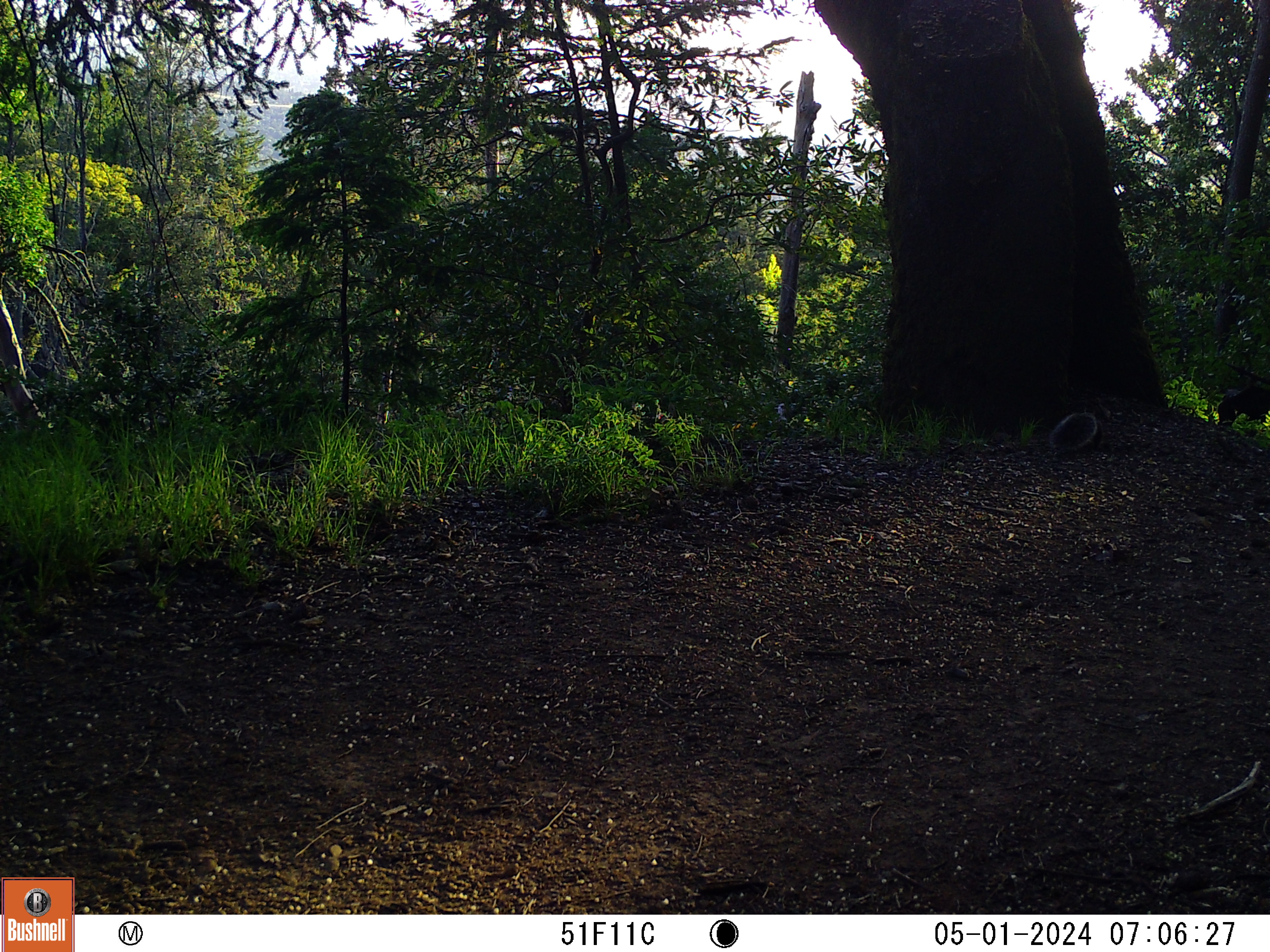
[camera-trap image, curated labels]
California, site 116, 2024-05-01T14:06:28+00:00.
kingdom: Animalia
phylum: Chordata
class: Mammalia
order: Rodentia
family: Sciuridae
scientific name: Sciuridae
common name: squirrel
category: unknown squirrel